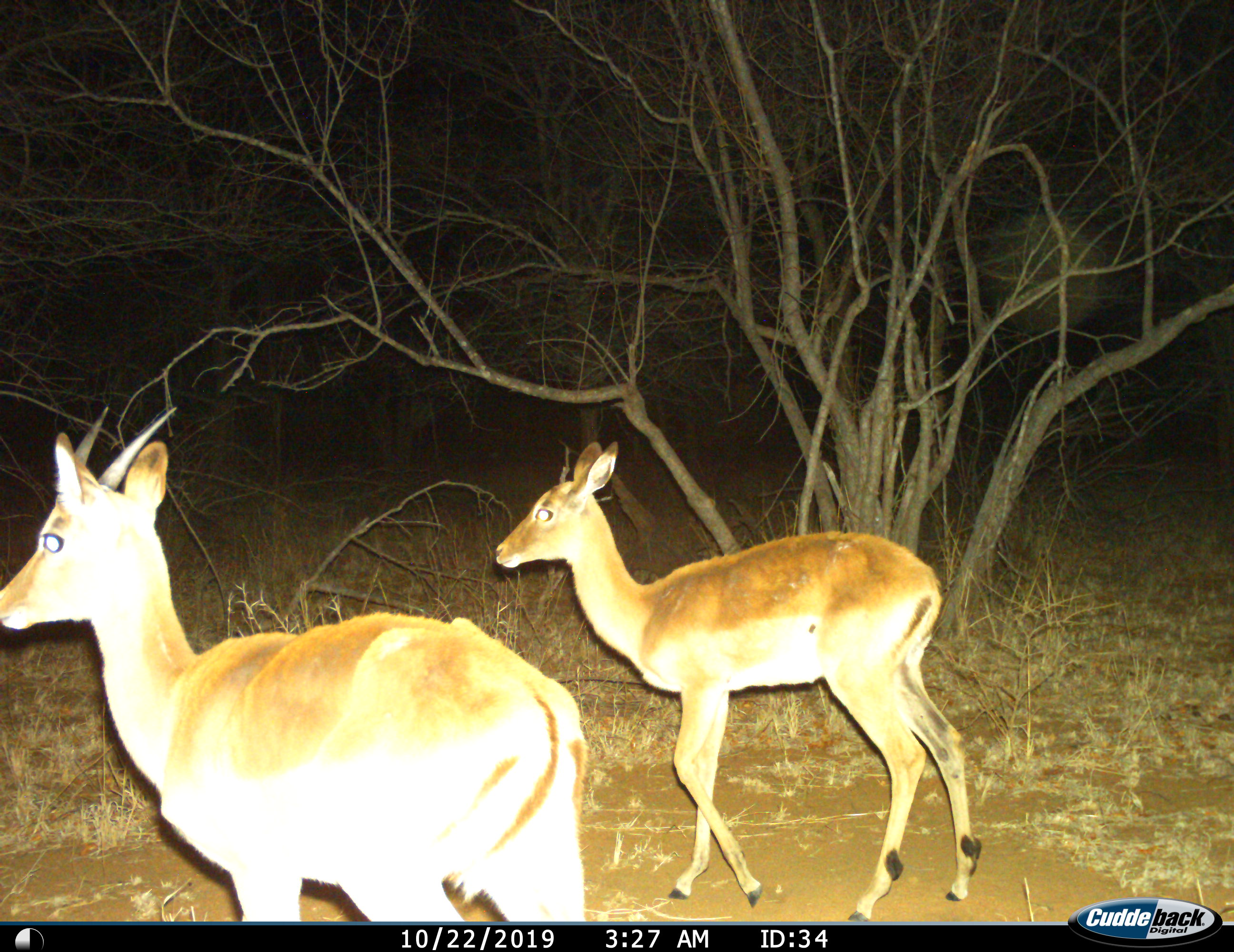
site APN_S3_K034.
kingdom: Animalia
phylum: Chordata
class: Mammalia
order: Artiodactyla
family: Bovidae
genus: Aepyceros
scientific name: Aepyceros melampus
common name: impala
Impala (Aepyceros melampus), count 2. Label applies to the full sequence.